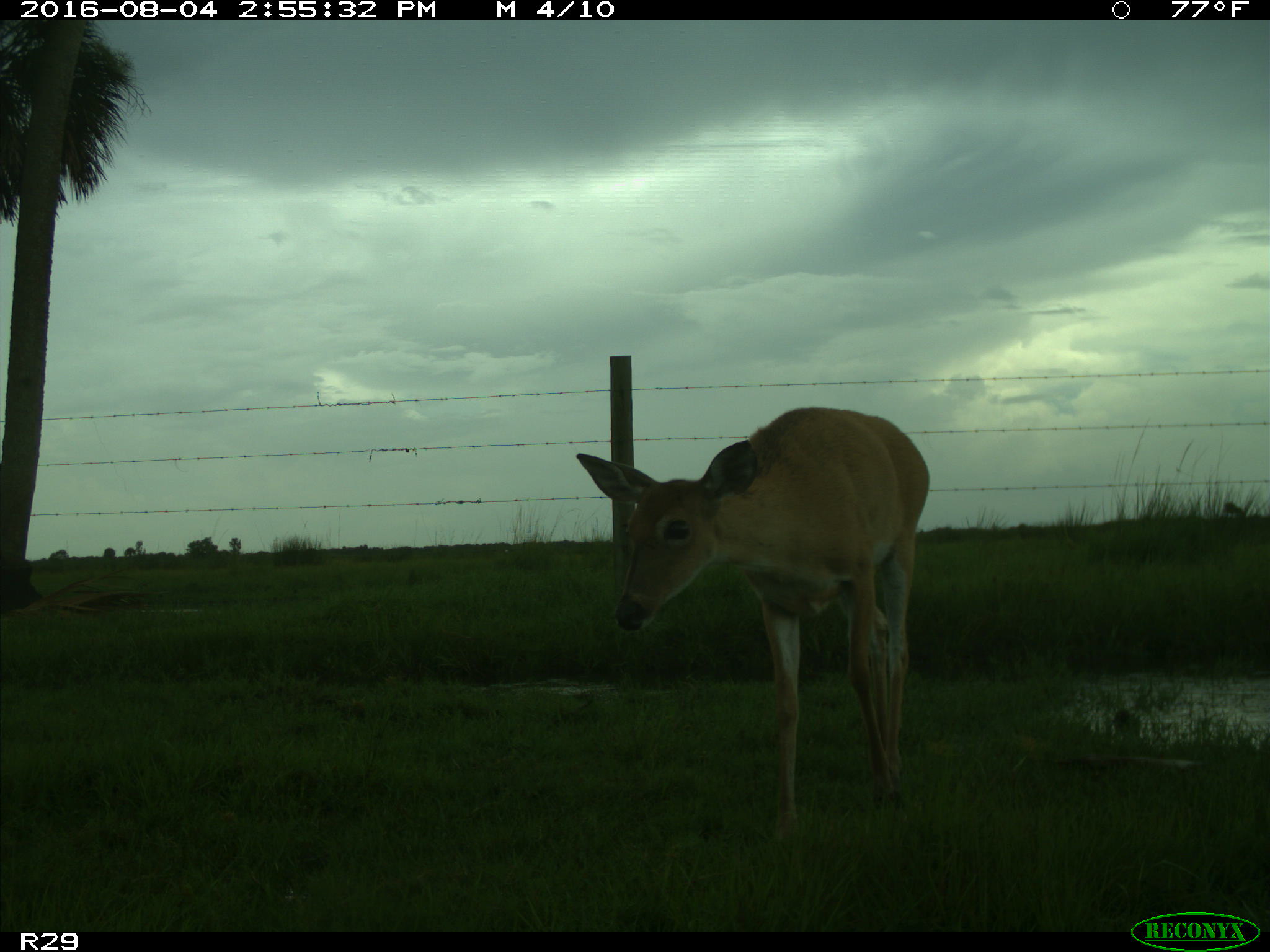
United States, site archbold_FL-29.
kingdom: Animalia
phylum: Chordata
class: Mammalia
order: Artiodactyla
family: Cervidae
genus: Odocoileus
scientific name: Odocoileus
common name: deer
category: unidentified deer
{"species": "unidentified deer (deer) (Odocoileus)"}